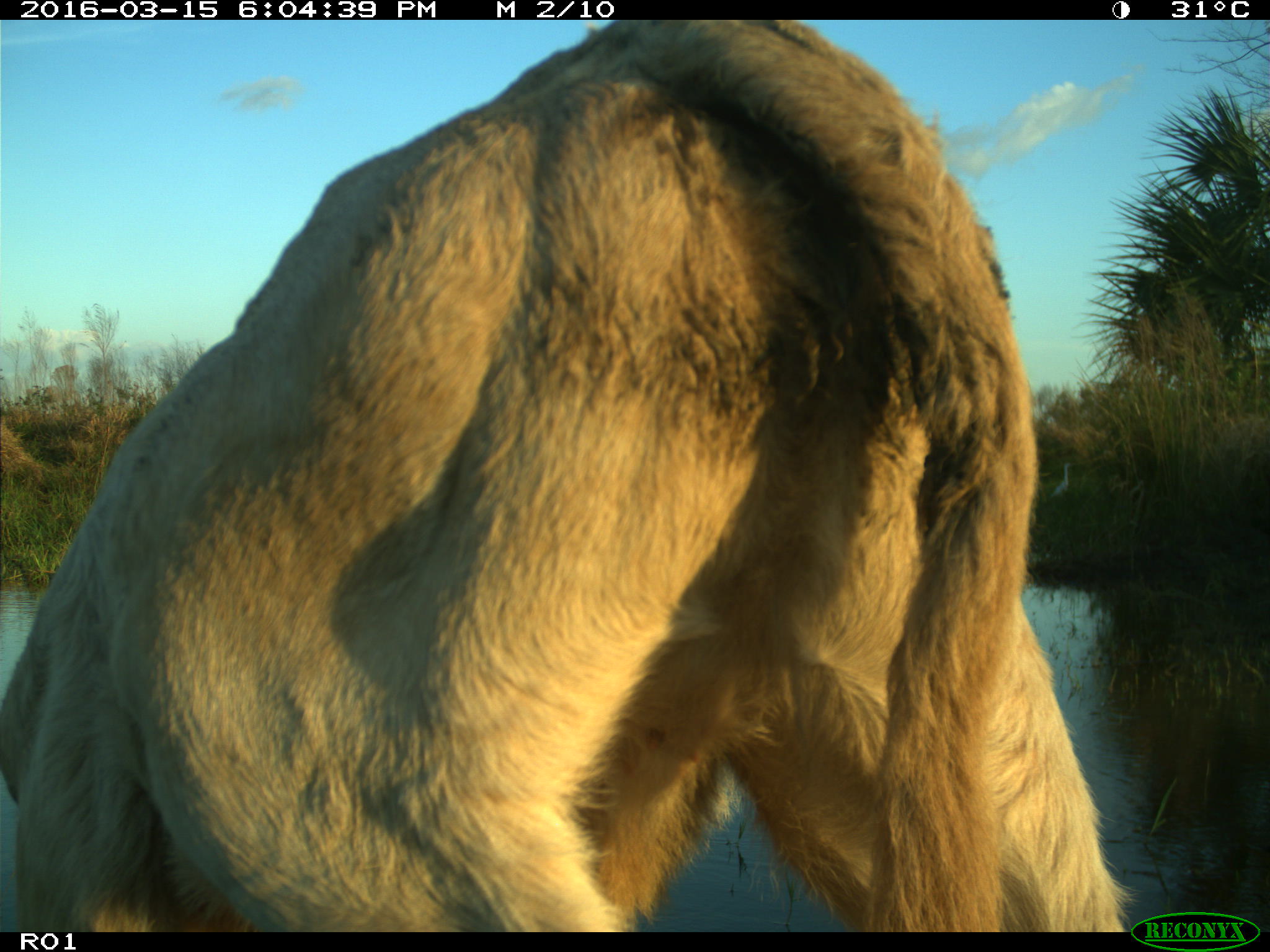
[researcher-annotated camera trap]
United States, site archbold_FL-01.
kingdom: Animalia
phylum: Chordata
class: Mammalia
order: Artiodactyla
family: Bovidae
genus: Bos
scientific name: Bos taurus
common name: domestic cow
Bos taurus (domestic cow).